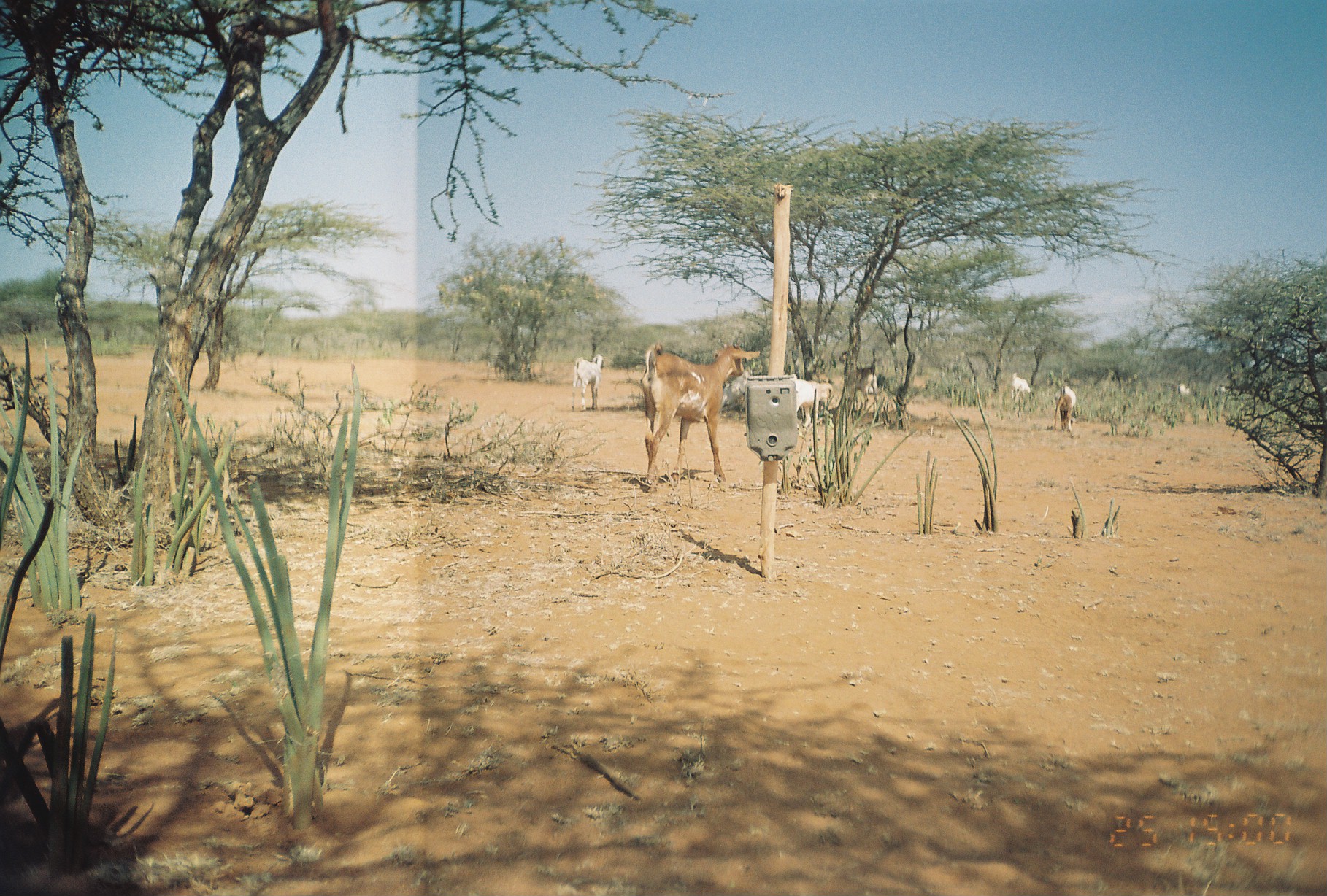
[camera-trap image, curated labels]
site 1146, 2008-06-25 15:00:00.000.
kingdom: Animalia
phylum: Chordata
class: Mammalia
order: Artiodactyla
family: Bovidae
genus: Capra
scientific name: Capra aegagrus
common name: wild goat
Capra aegagrus (wild goat), count 8.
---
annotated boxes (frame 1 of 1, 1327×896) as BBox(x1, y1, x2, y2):
capra aegagrus: BBox(640, 342, 760, 495); BBox(838, 350, 879, 423); BBox(569, 353, 606, 412); BBox(789, 374, 821, 438); BBox(715, 364, 754, 411); BBox(801, 380, 834, 427); BBox(1052, 384, 1078, 437); BBox(1010, 371, 1031, 405); BBox(1175, 382, 1190, 403)